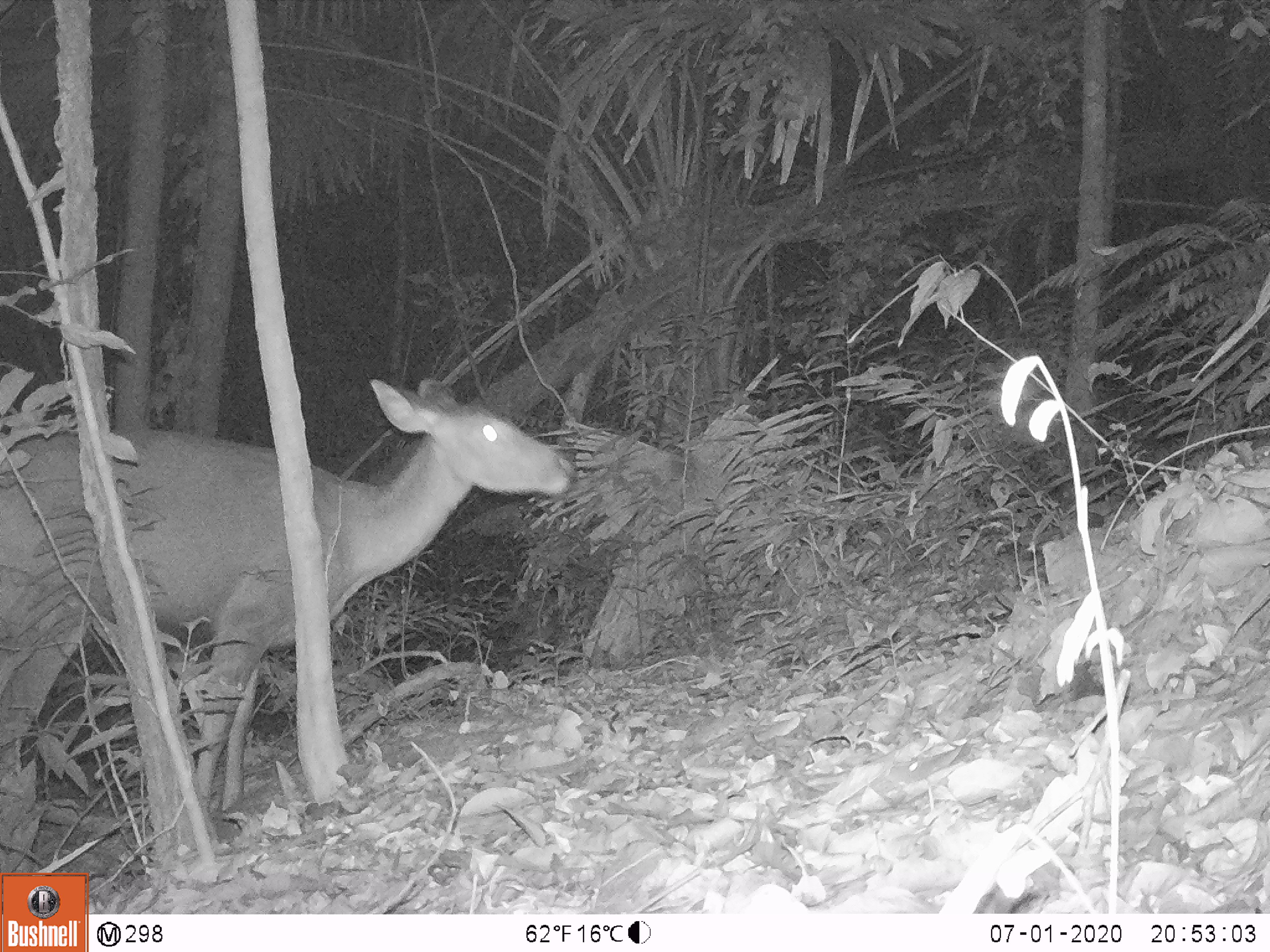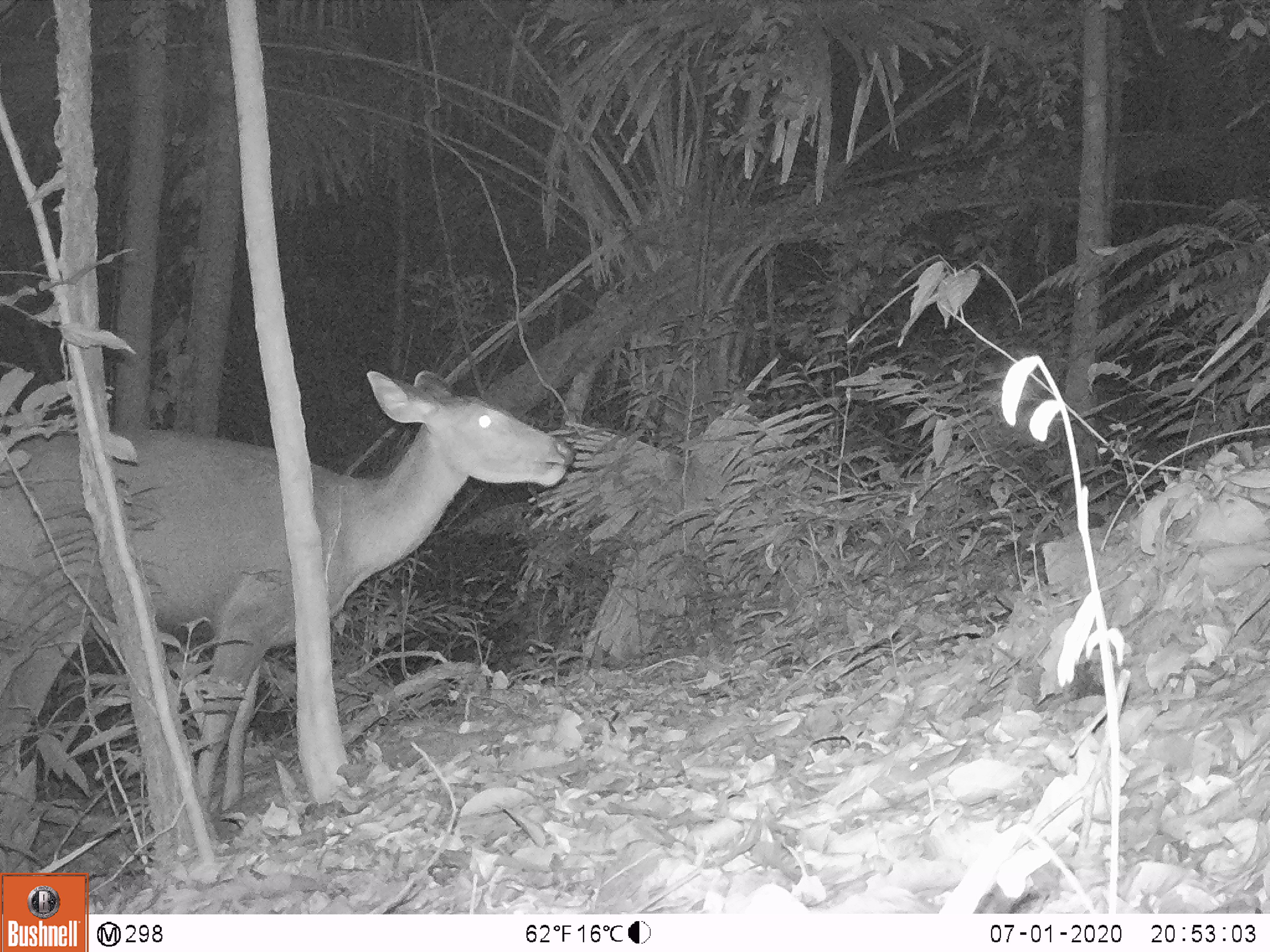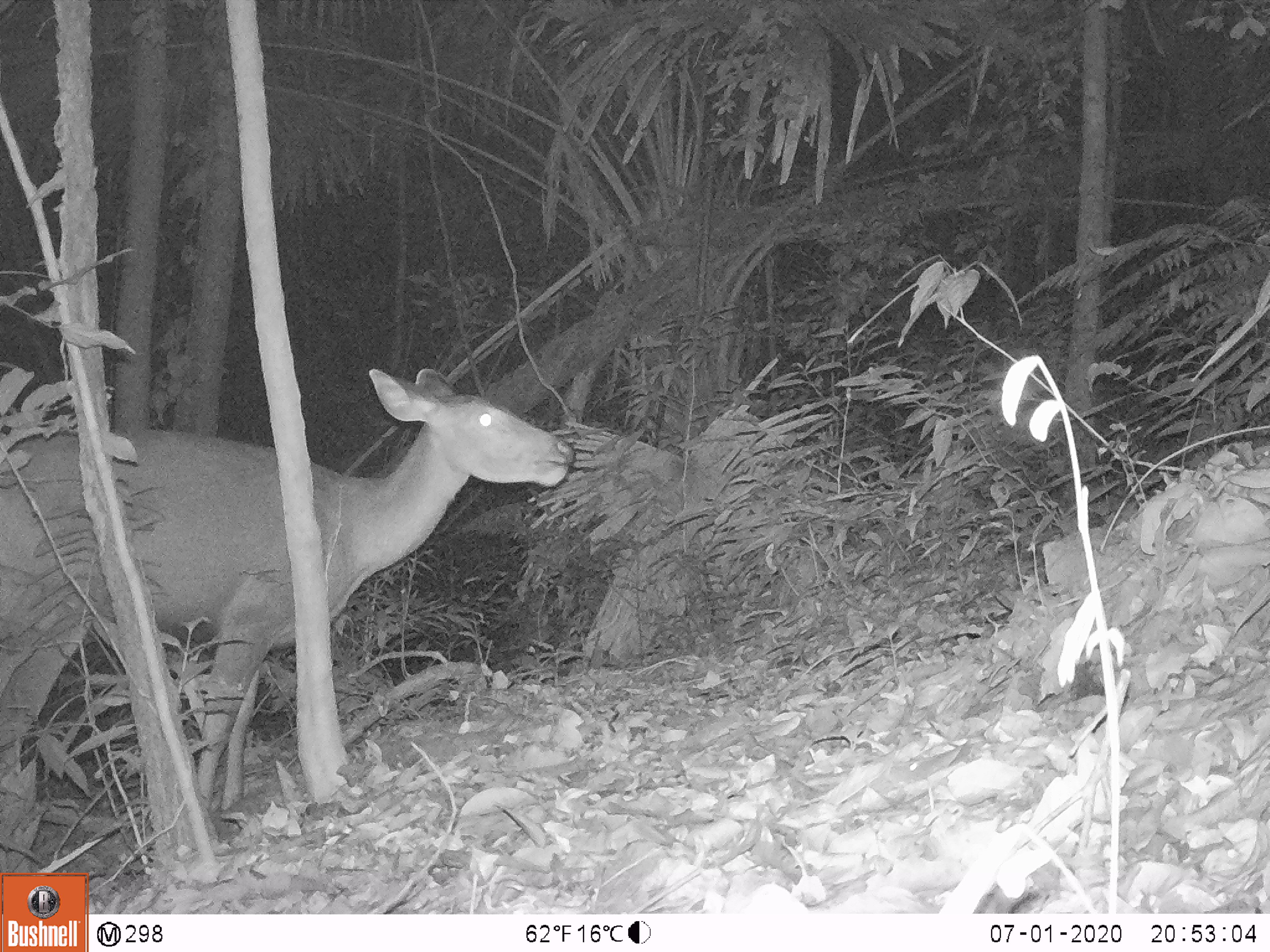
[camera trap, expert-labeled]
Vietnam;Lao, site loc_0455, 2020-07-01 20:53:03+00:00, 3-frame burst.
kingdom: Animalia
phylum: Chordata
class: Mammalia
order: Artiodactyla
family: Cervidae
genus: Rusa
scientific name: Rusa unicolor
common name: sambar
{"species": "sambar (Rusa unicolor)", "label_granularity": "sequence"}